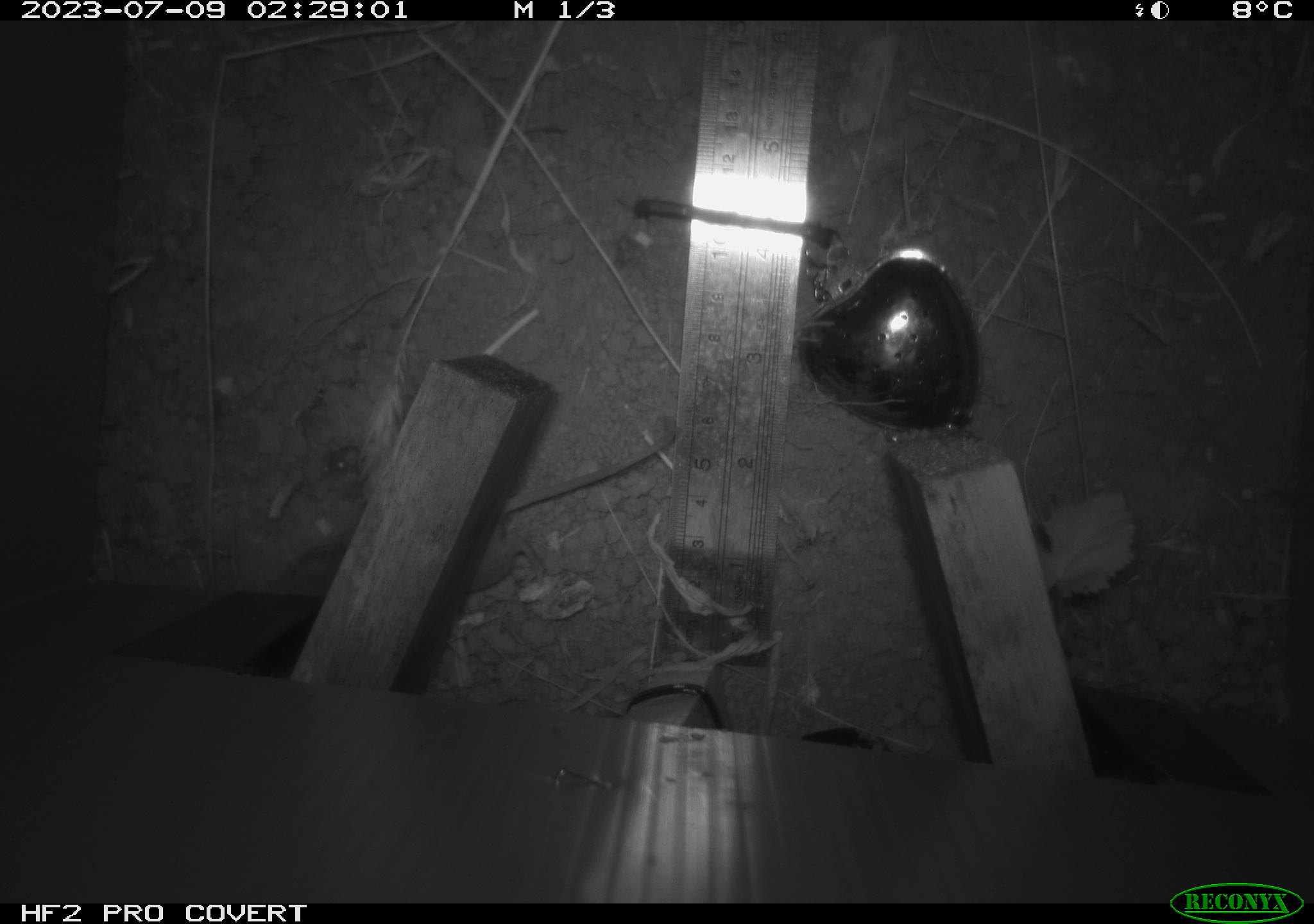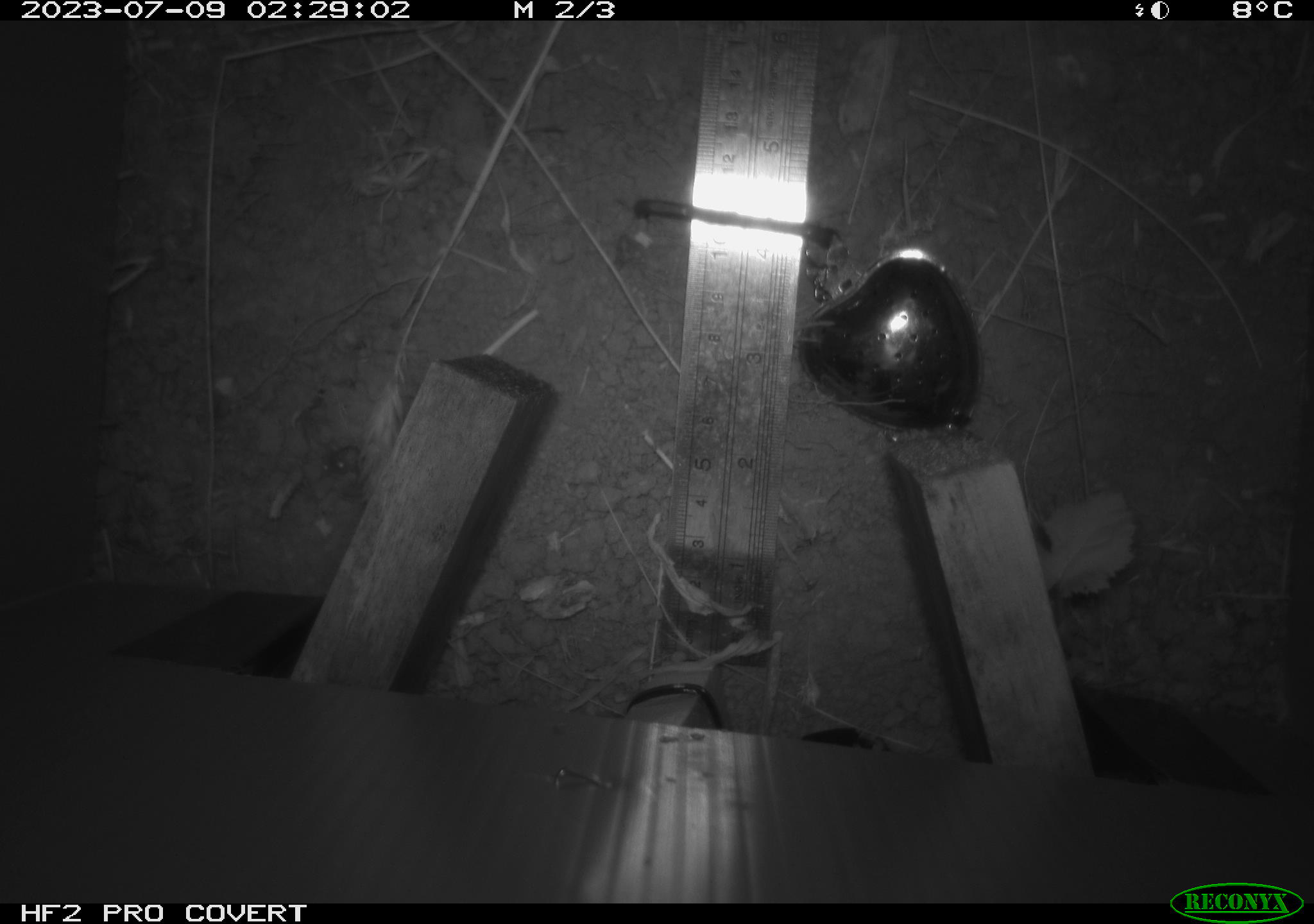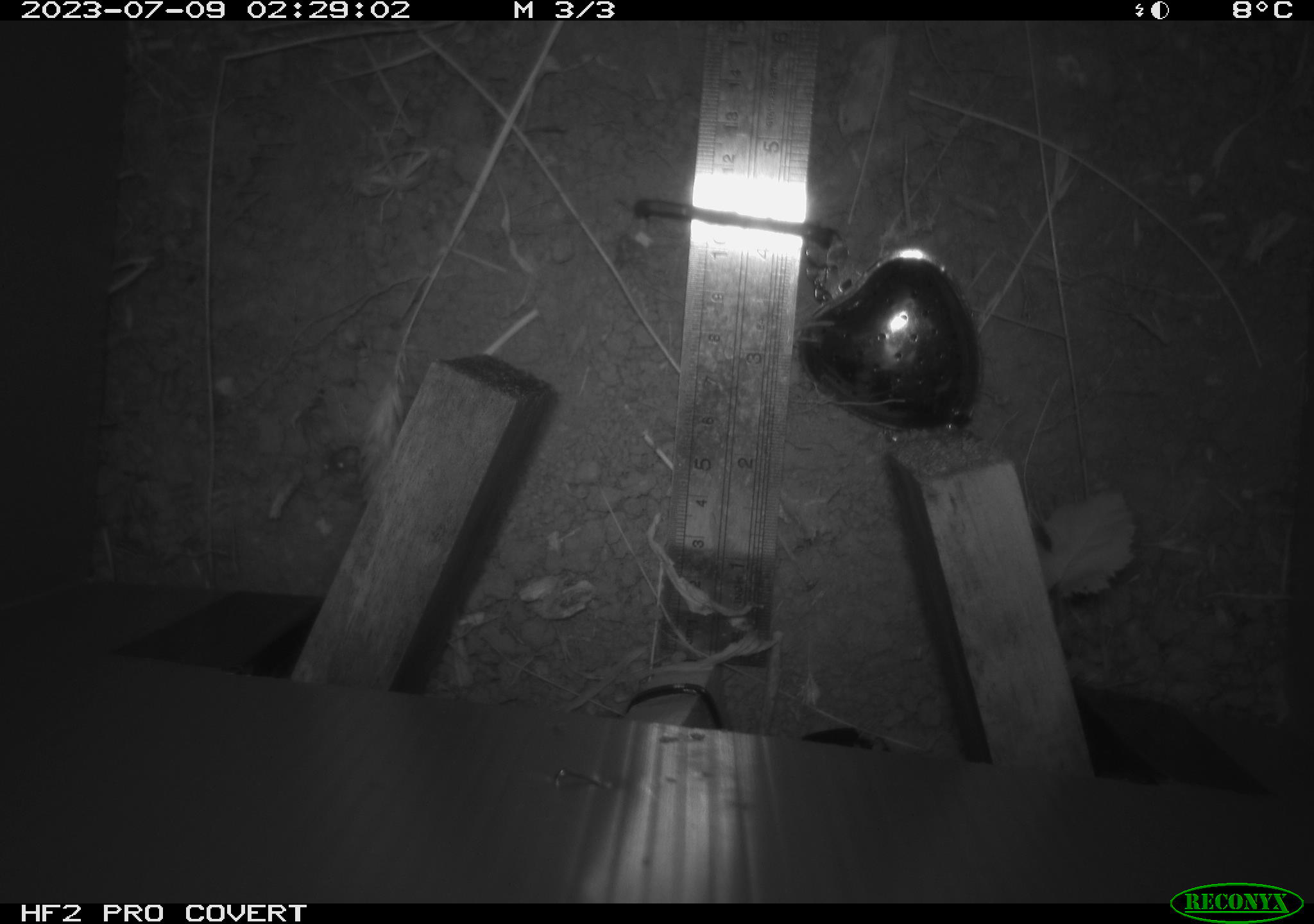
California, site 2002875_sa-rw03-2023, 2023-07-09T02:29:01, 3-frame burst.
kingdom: Animalia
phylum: Chordata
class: Mammalia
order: Rodentia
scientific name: Rodentia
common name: mouse species